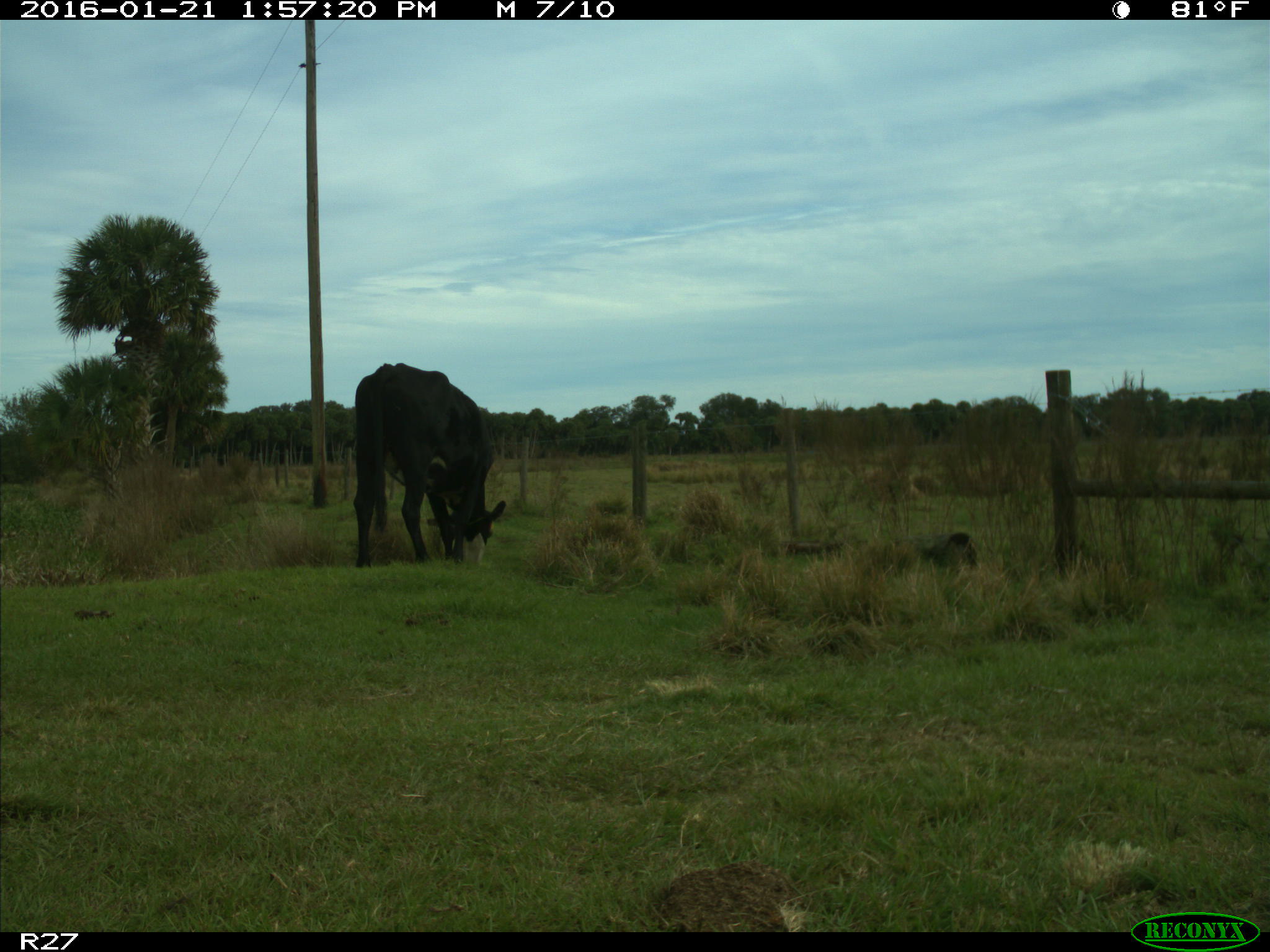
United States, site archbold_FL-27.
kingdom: Animalia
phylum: Chordata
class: Mammalia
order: Artiodactyla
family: Bovidae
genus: Bos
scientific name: Bos taurus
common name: domestic cow